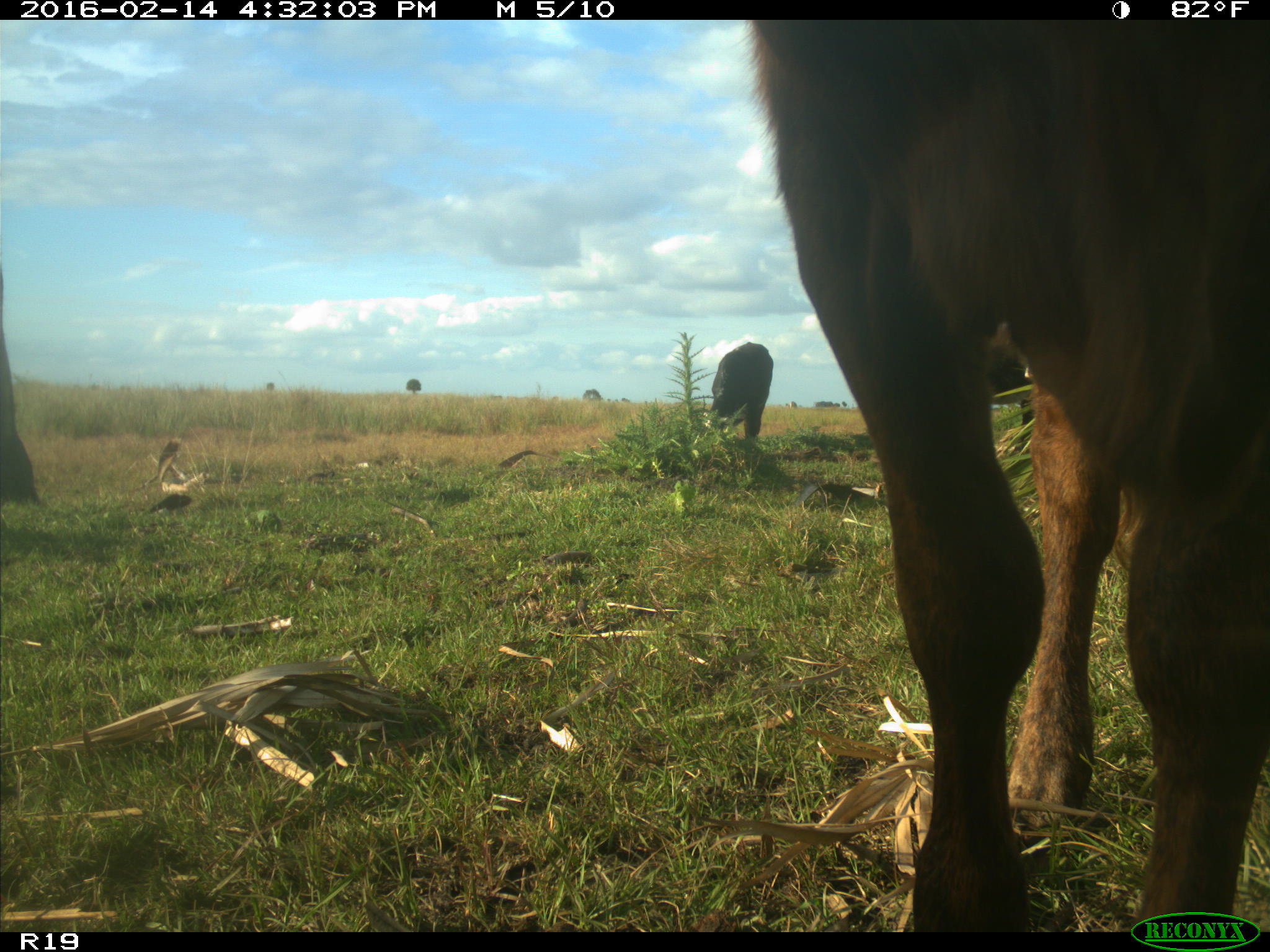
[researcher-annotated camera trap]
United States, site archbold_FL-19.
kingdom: Animalia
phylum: Chordata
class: Mammalia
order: Artiodactyla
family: Bovidae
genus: Bos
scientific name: Bos taurus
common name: domestic cow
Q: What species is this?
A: Bos taurus (domestic cow).